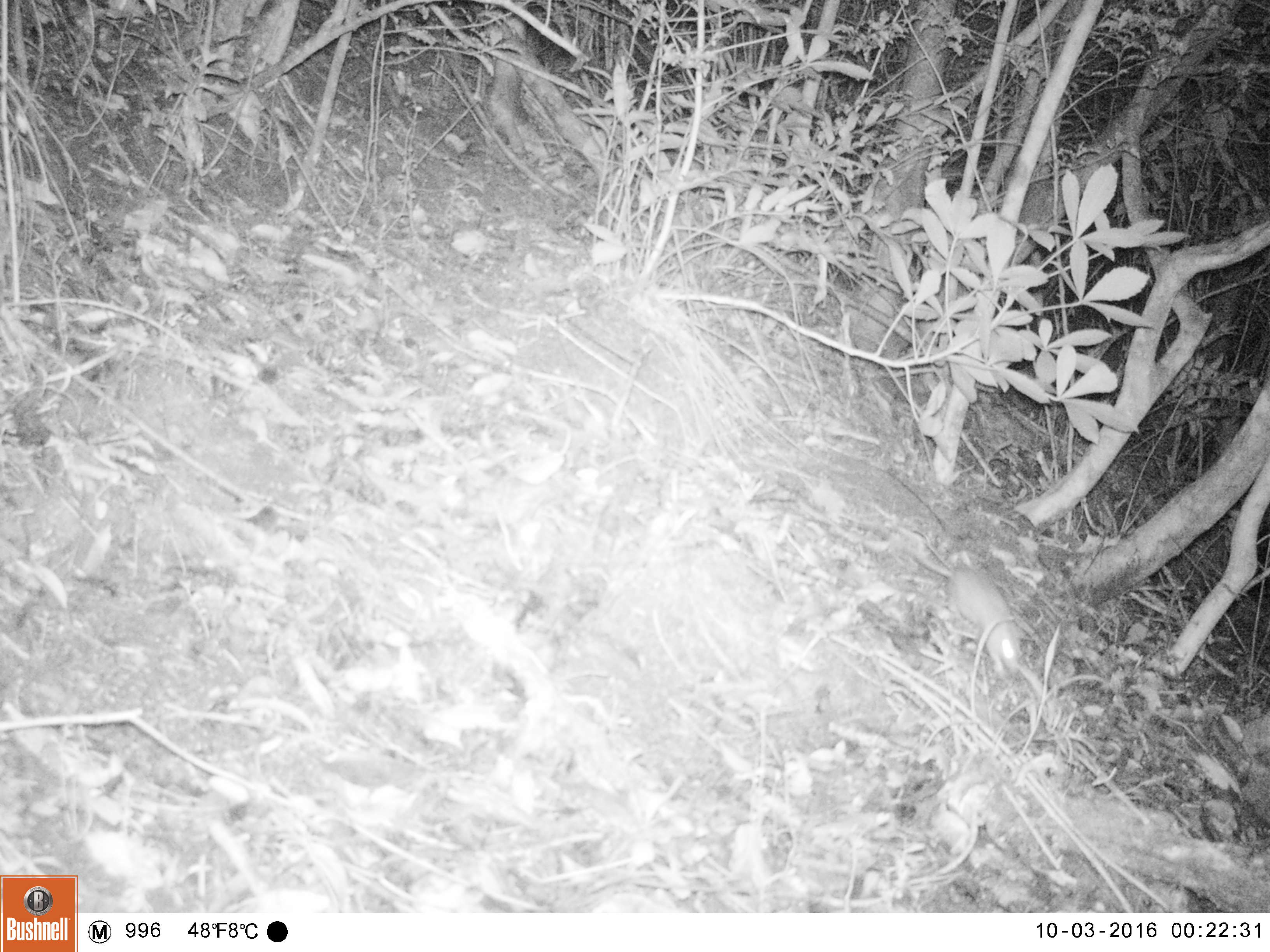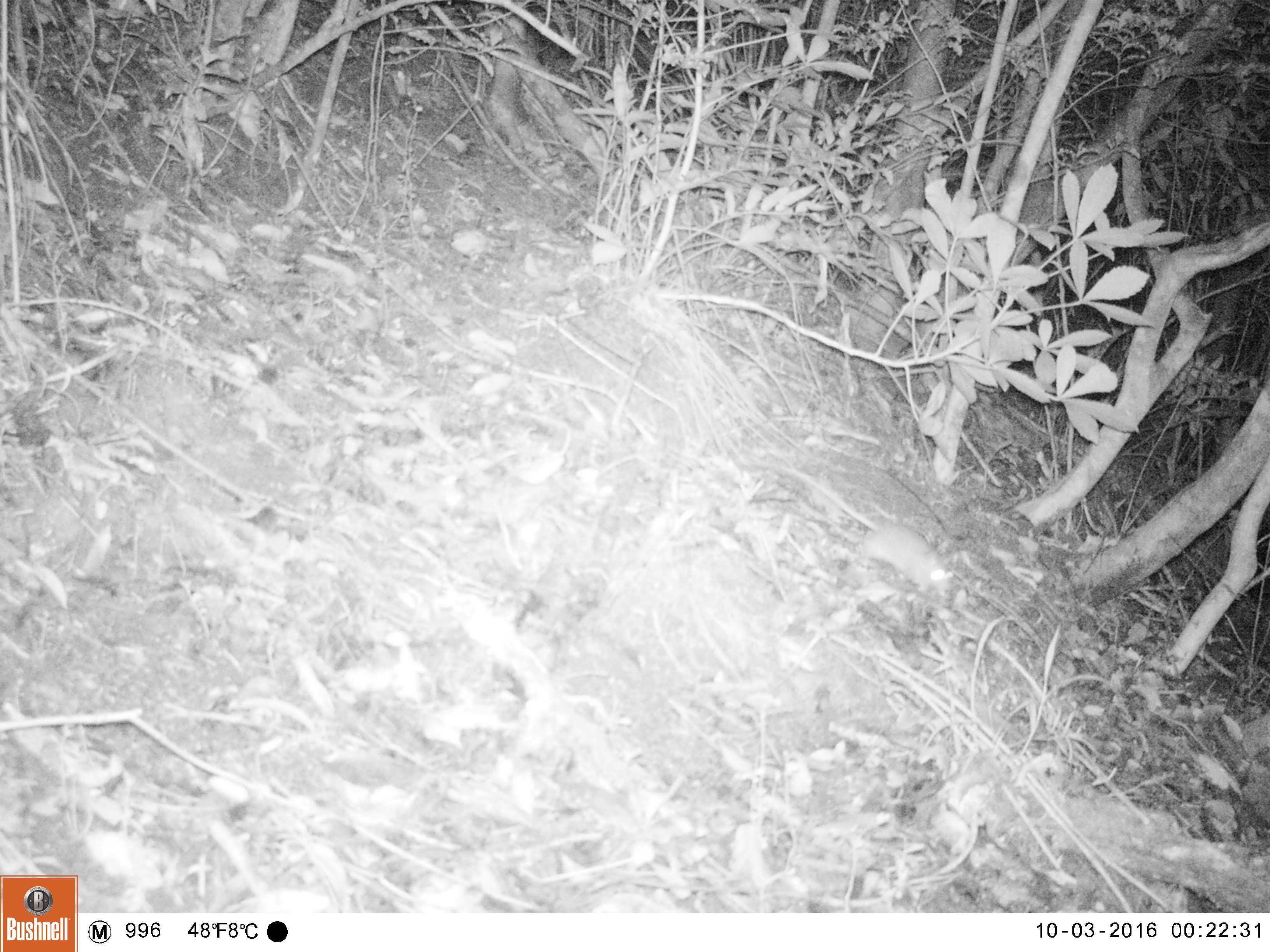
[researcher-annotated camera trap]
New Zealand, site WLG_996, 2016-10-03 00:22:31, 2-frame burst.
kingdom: Animalia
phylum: Chordata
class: Mammalia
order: Rodentia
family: Muridae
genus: Rattus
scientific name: Rattus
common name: rat